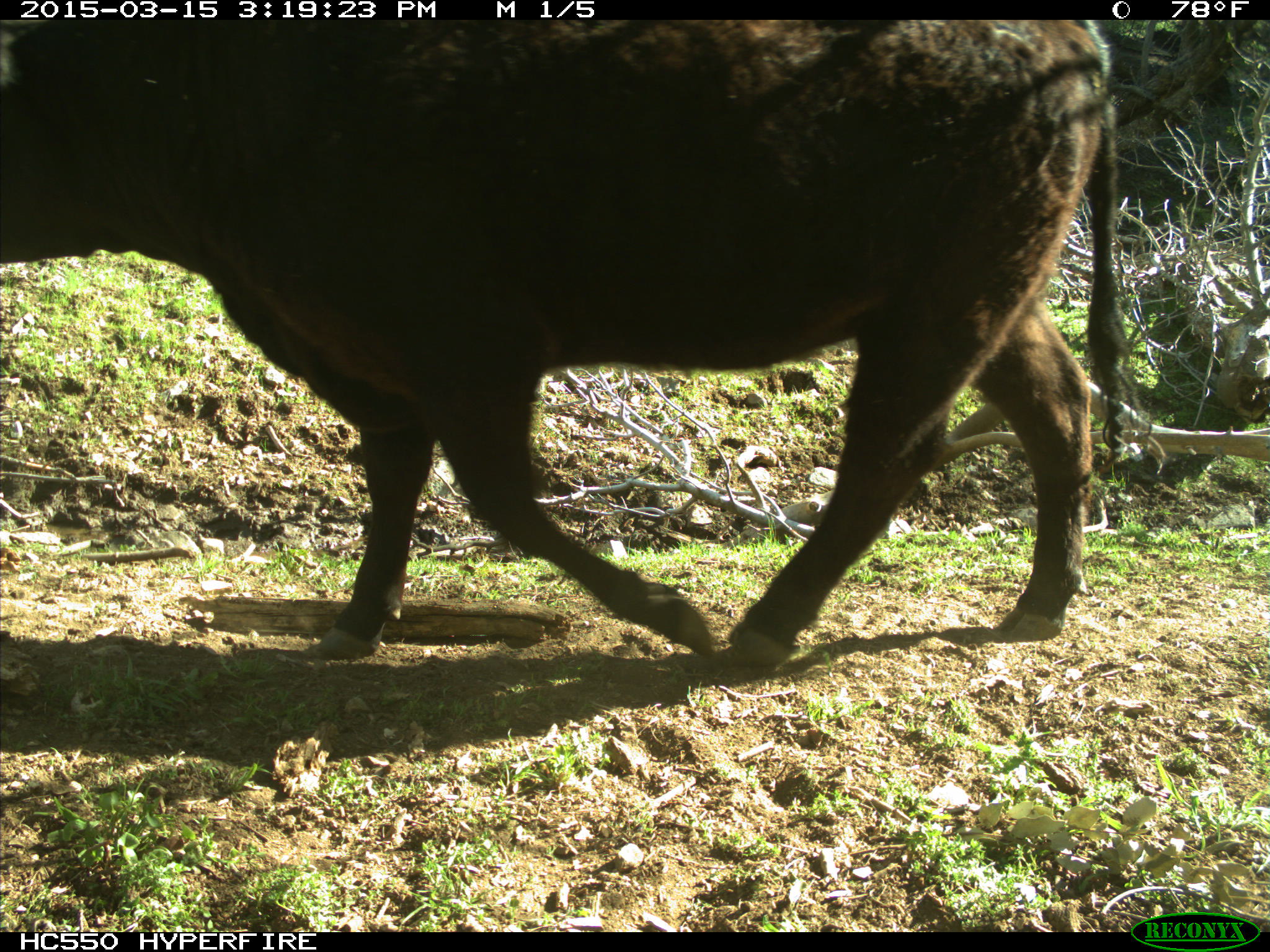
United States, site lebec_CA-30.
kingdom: Animalia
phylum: Chordata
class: Mammalia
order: Artiodactyla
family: Bovidae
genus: Bos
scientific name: Bos taurus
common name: domestic cow